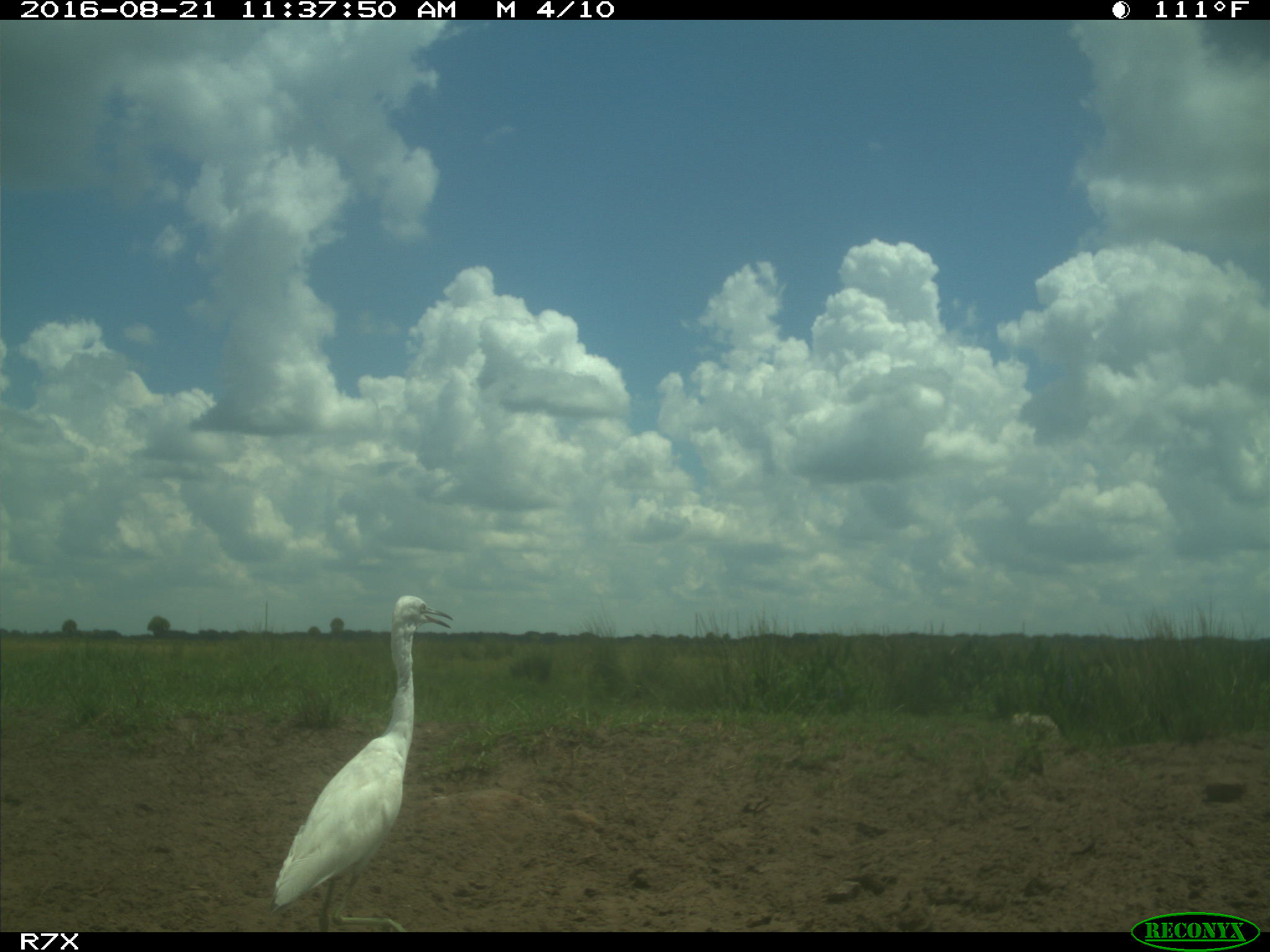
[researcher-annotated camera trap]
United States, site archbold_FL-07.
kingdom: Animalia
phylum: Chordata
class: Aves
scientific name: Aves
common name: birds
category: unidentified bird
Unidentified bird (birds) (Aves).